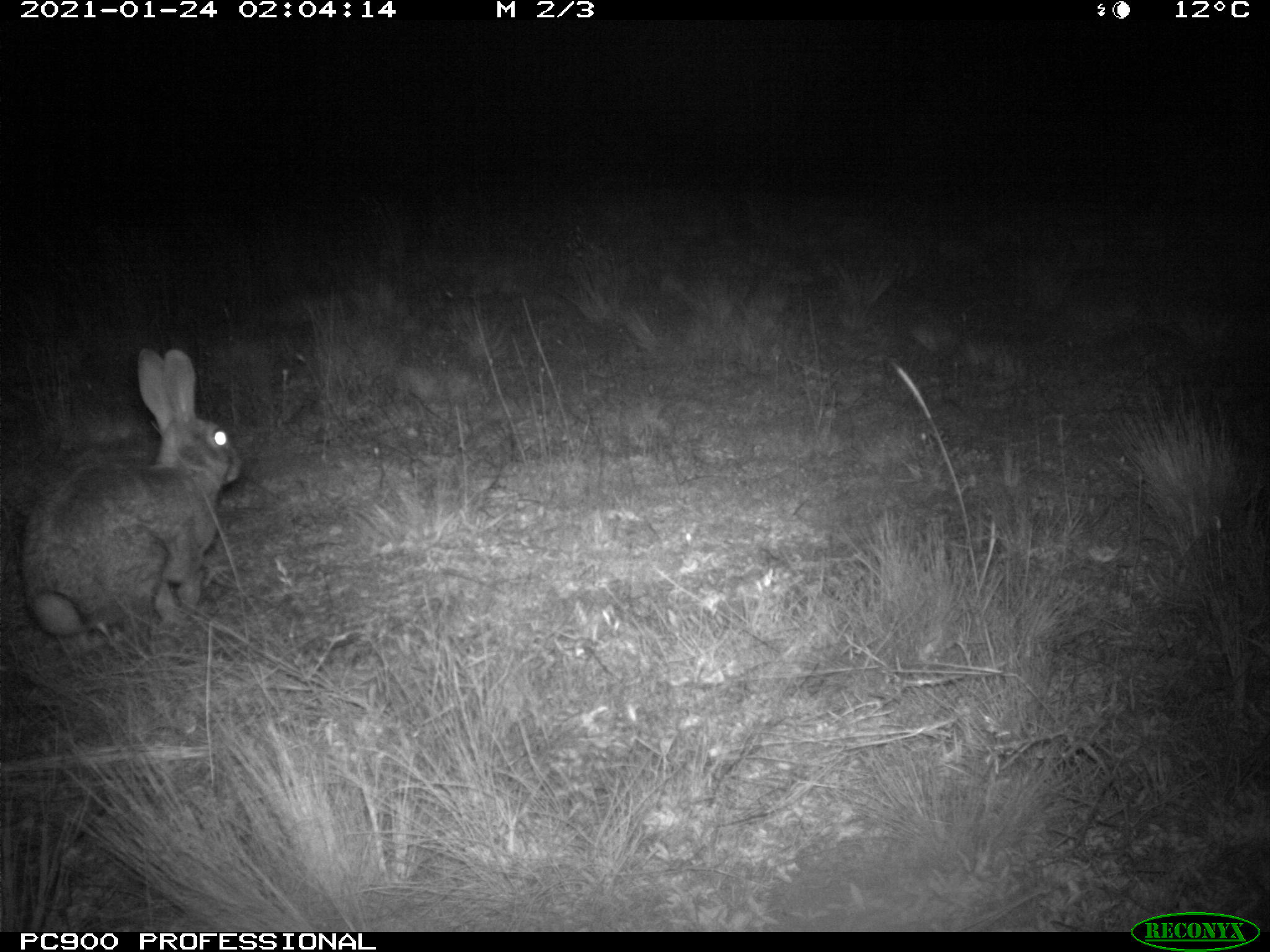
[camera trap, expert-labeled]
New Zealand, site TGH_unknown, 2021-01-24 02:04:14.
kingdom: Animalia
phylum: Chordata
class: Mammalia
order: Lagomorpha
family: Leporidae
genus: Oryctolagus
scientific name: Oryctolagus cuniculus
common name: european rabbit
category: rabbit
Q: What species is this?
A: Rabbit (european rabbit) (Oryctolagus cuniculus).